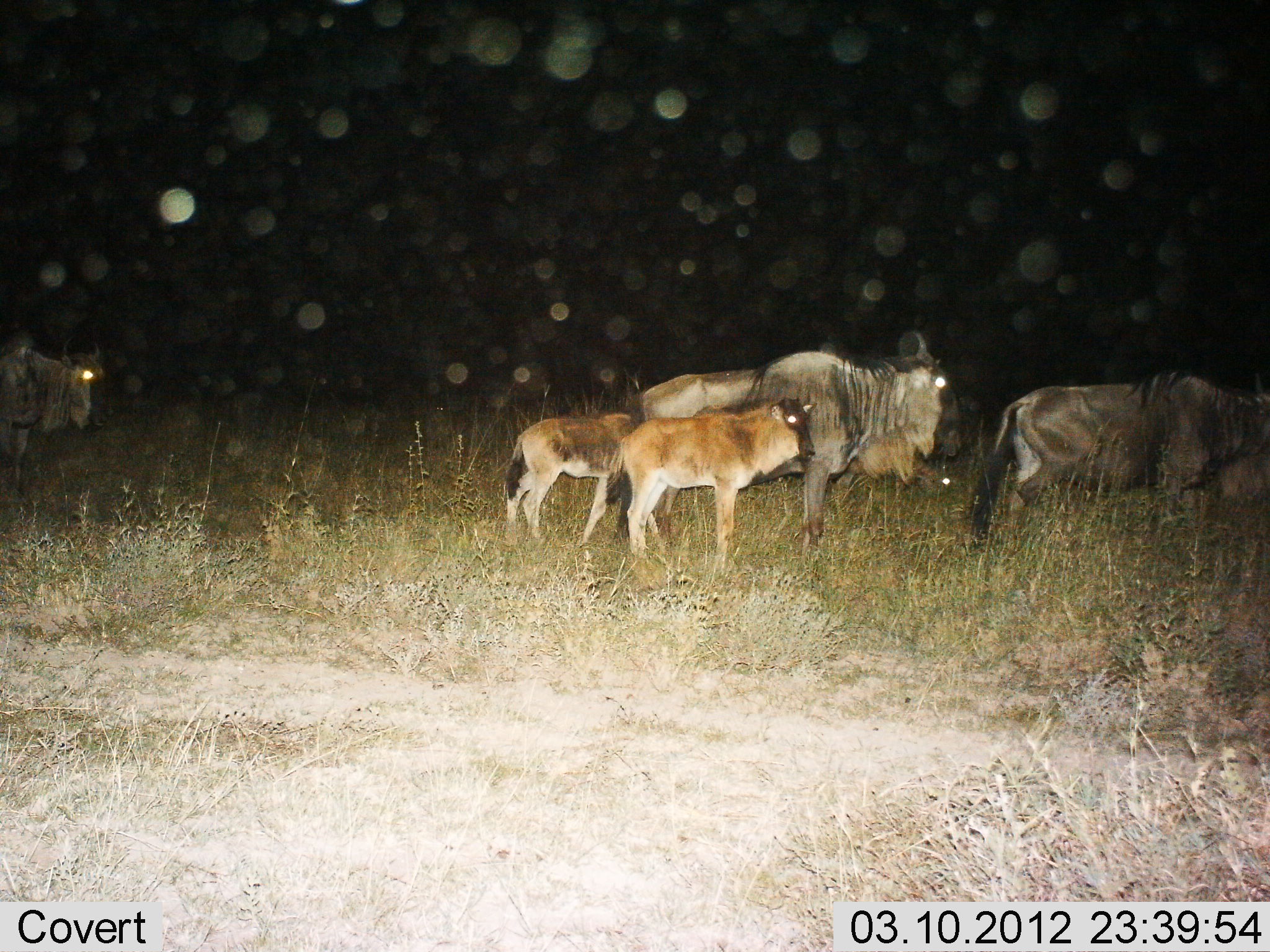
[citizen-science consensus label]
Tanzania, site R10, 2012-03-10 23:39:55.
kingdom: Animalia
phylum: Chordata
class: Mammalia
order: Artiodactyla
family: Bovidae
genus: Connochaetes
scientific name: Connochaetes taurinus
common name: blue wildebeest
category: wildebeest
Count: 5.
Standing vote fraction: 95%.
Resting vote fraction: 0%.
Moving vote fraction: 14%.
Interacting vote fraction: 0%.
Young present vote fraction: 100%.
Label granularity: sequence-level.